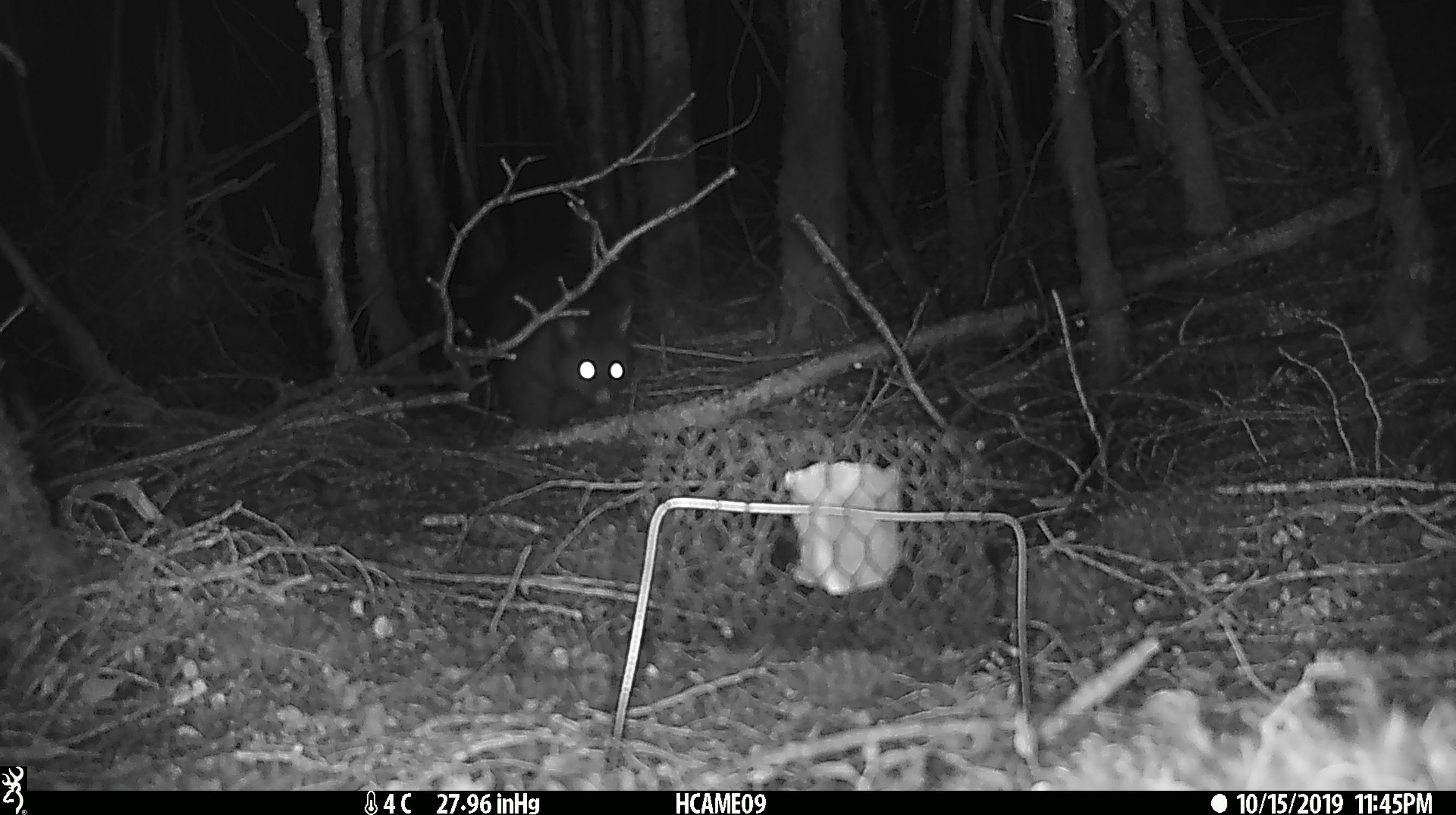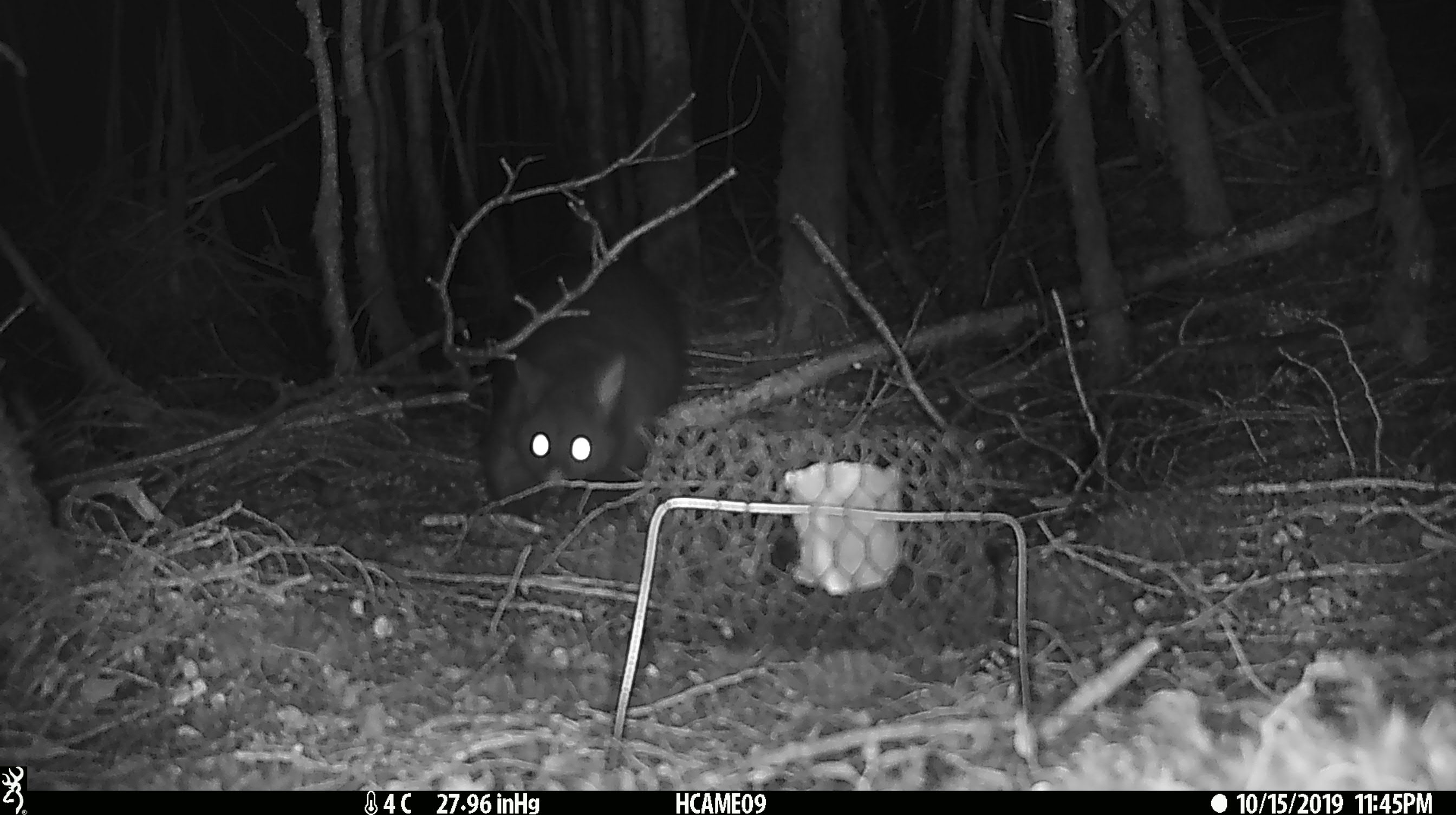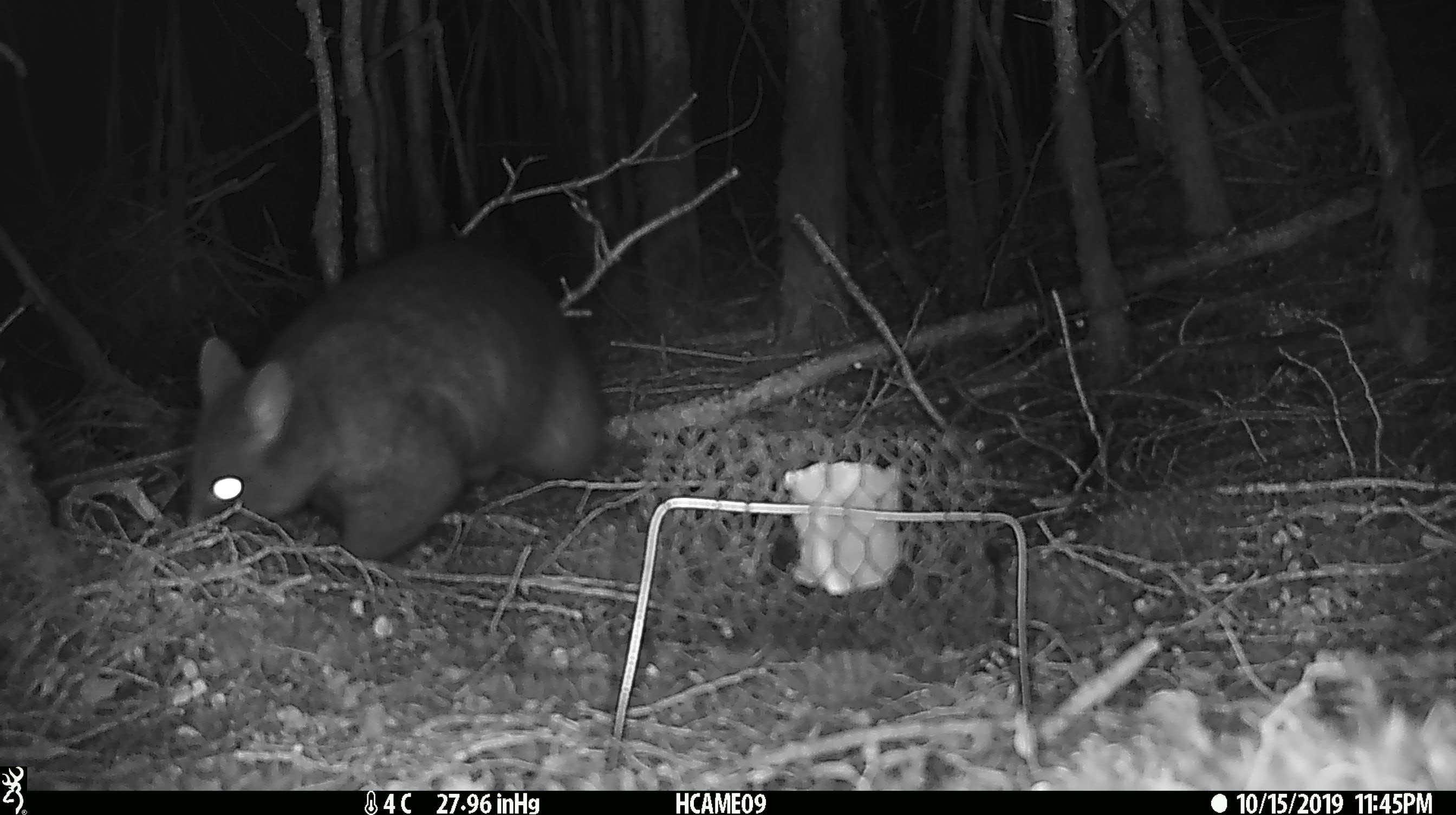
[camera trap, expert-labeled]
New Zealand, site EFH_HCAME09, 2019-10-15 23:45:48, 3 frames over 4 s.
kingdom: Animalia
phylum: Chordata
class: Mammalia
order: Diprotodontia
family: Phalangeridae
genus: Trichosurus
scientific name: Trichosurus vulpecula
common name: common brushtail possum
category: possum